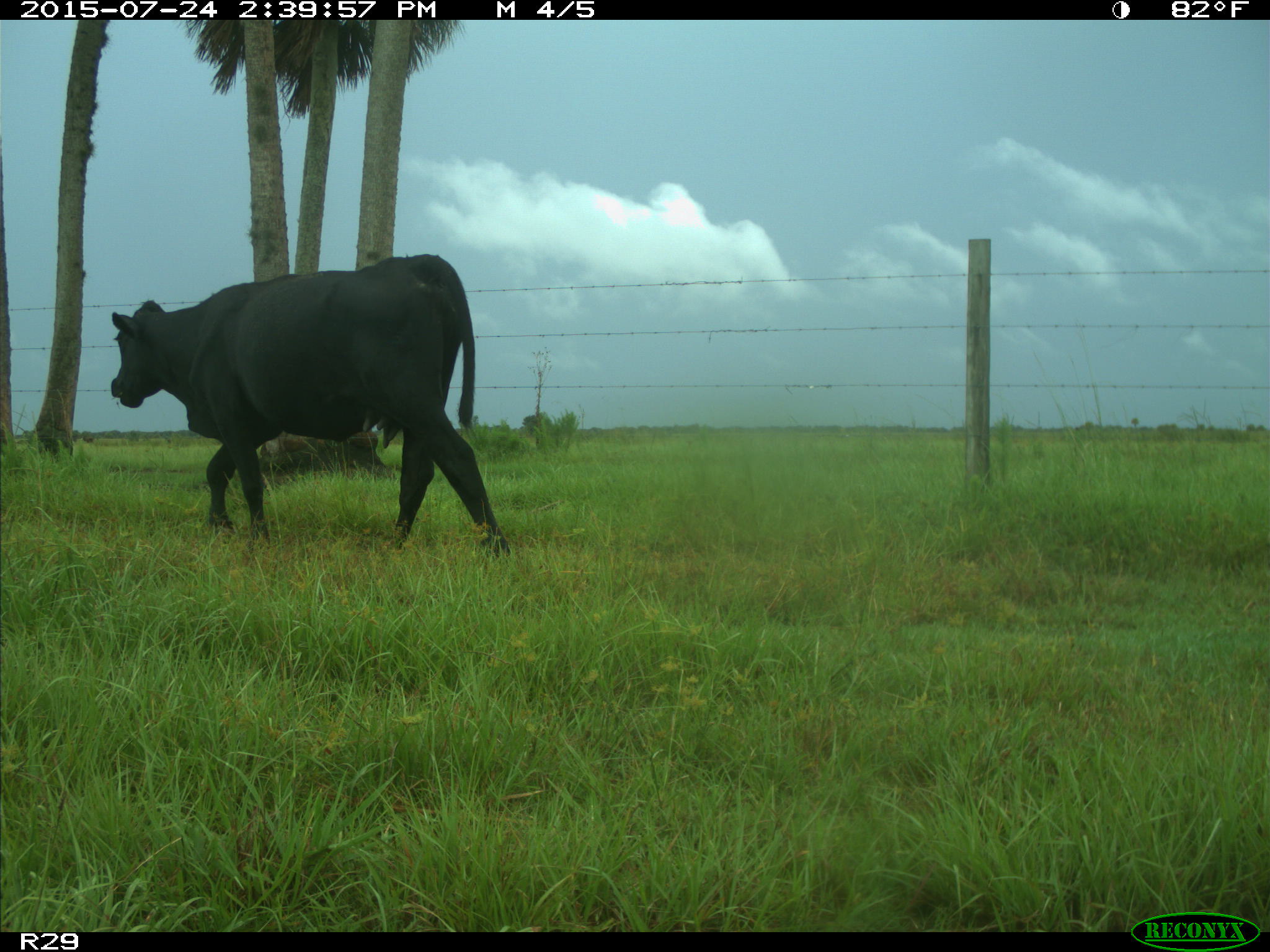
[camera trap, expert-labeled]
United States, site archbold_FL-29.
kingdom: Animalia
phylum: Chordata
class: Mammalia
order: Artiodactyla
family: Bovidae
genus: Bos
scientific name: Bos taurus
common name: domestic cow